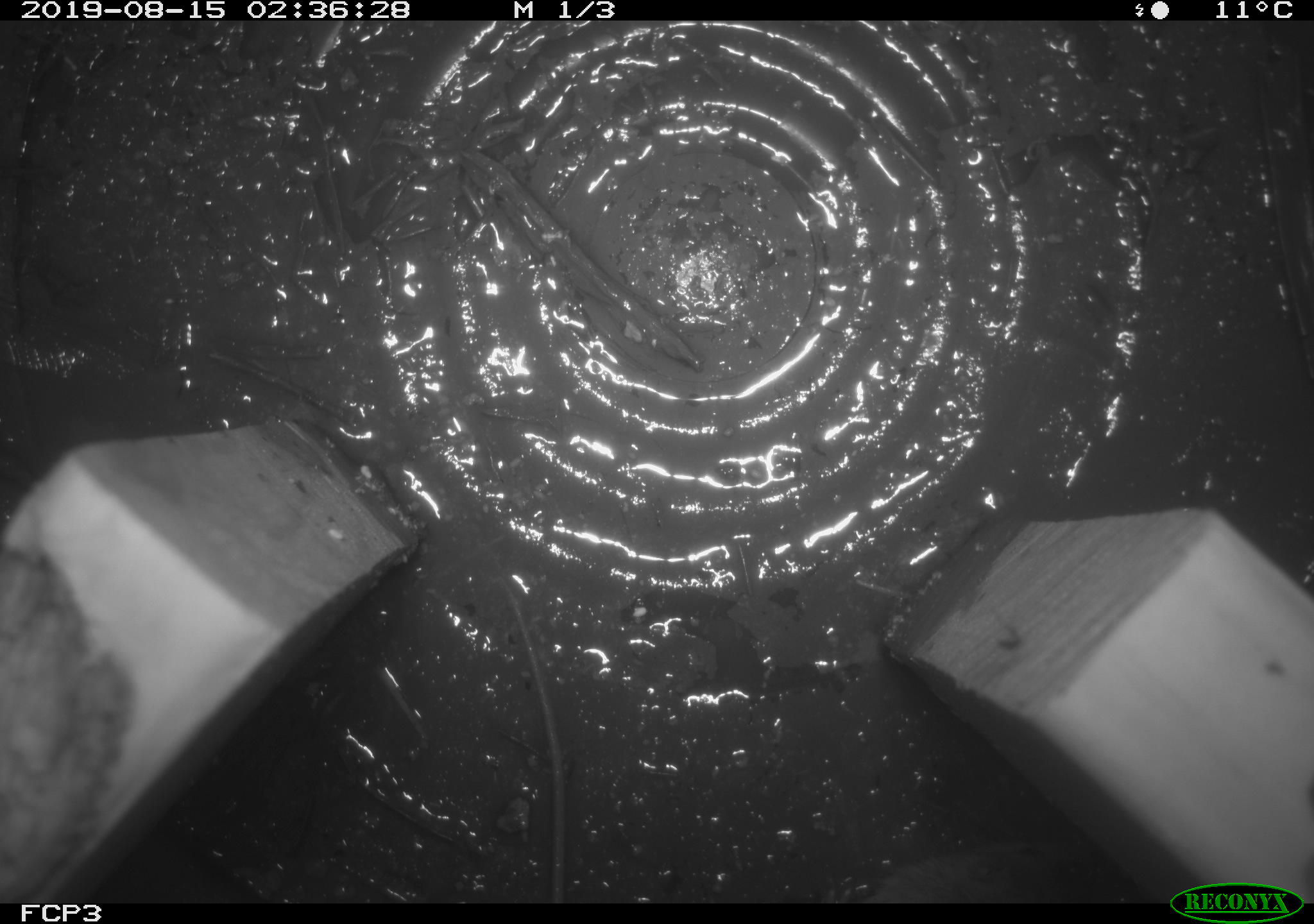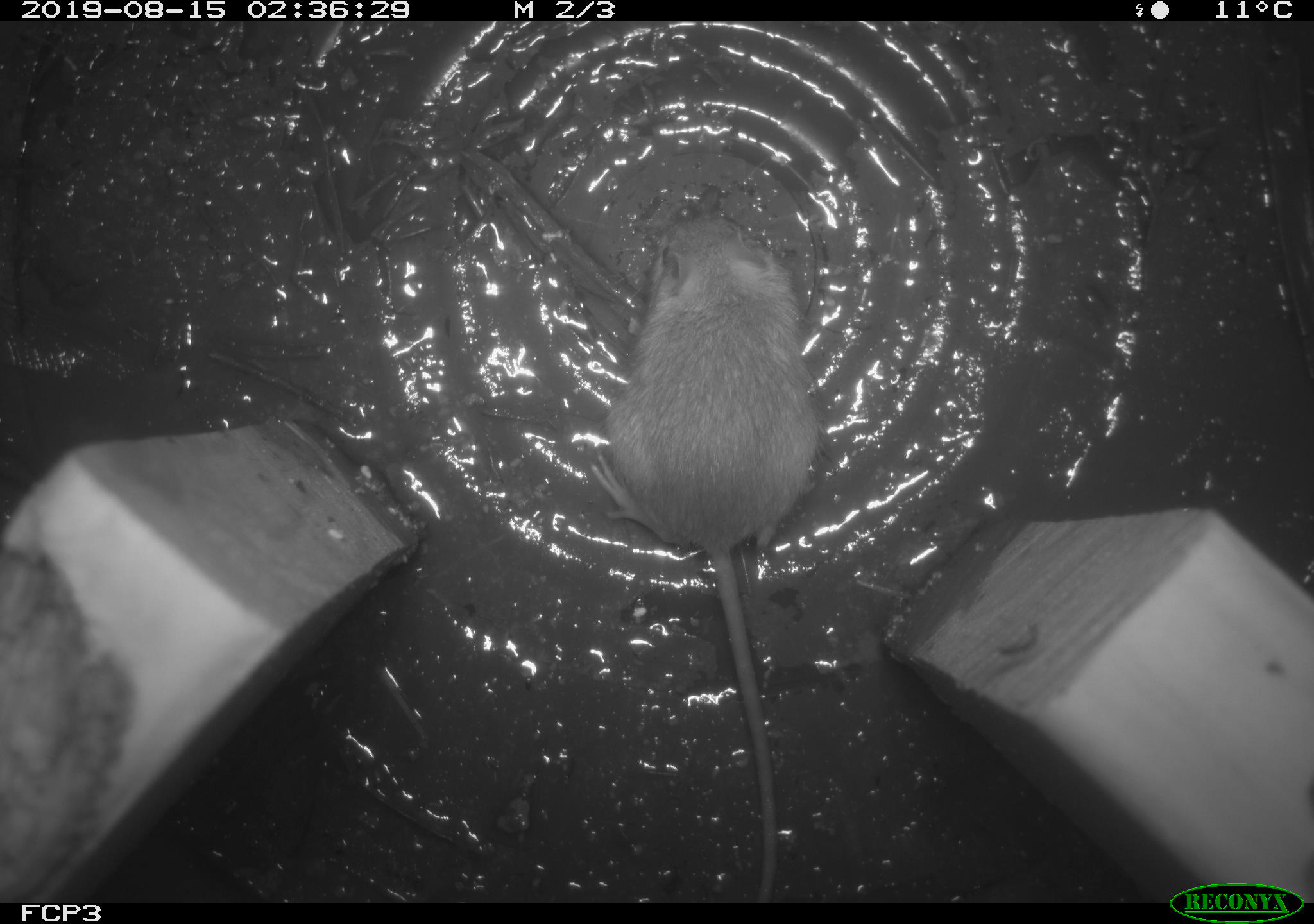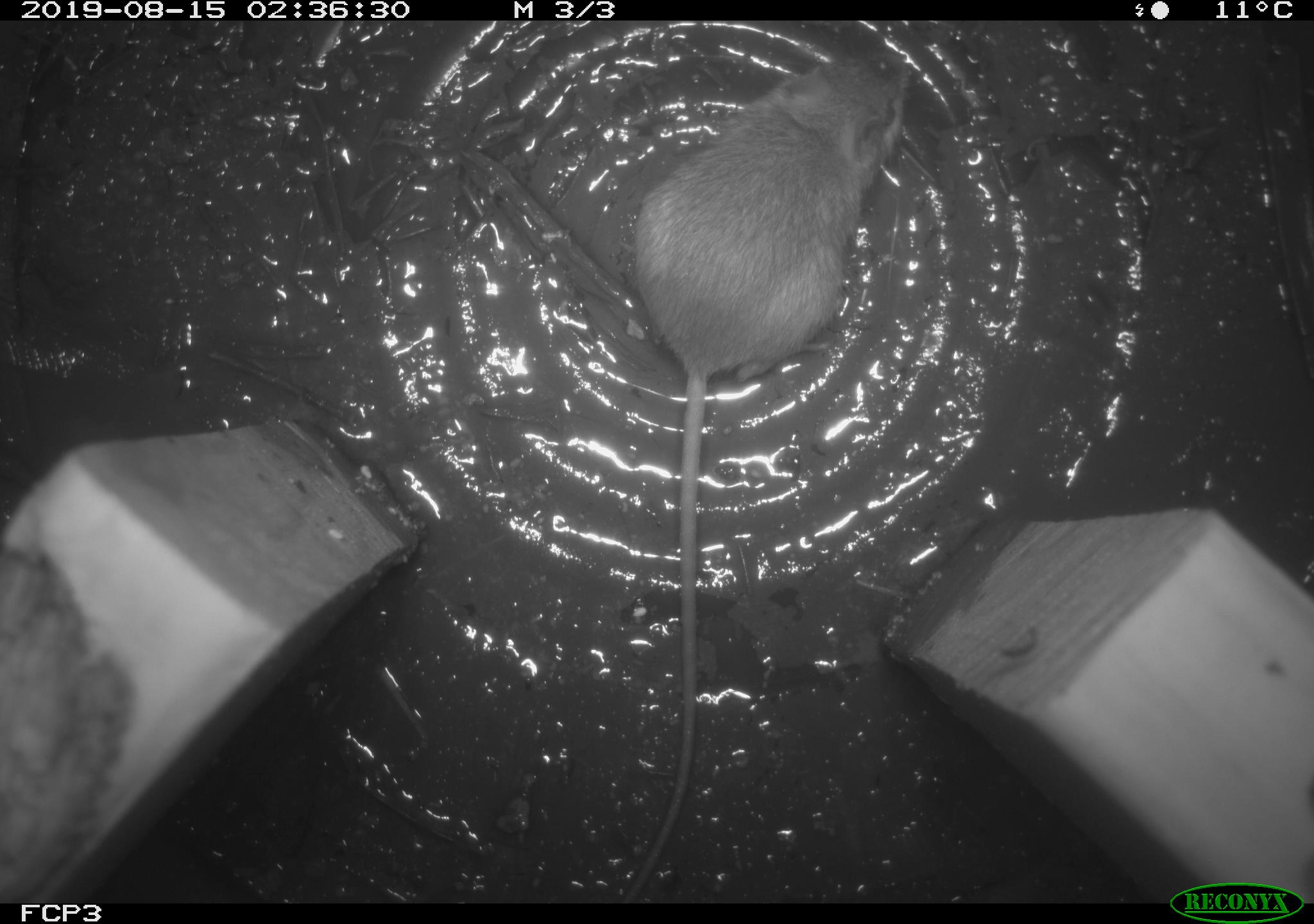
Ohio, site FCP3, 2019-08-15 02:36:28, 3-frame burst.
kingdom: Animalia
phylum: Chordata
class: Mammalia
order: Rodentia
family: Zapodidae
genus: Napaeozapus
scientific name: Napaeozapus insignis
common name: woodland jumping mouse